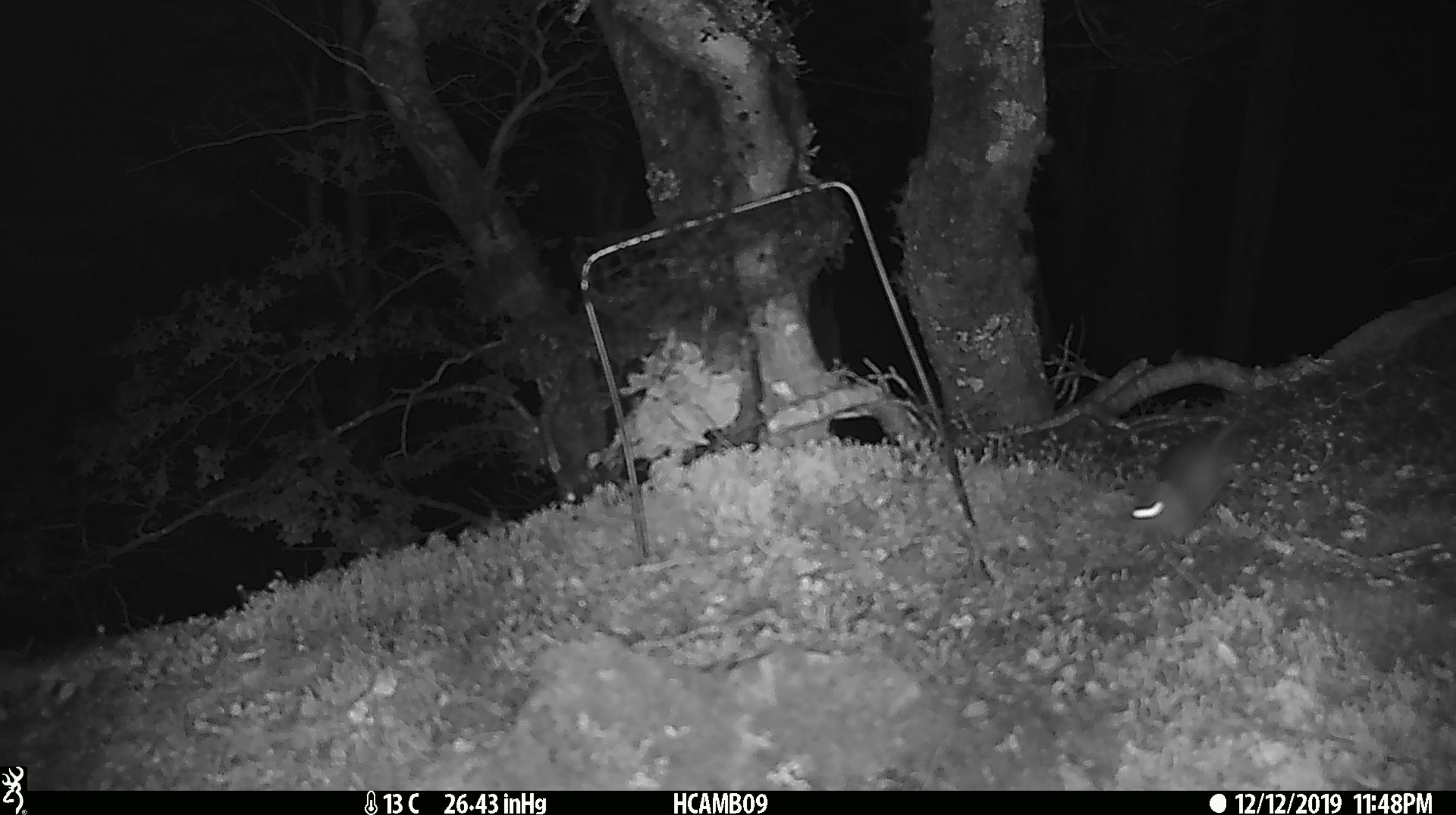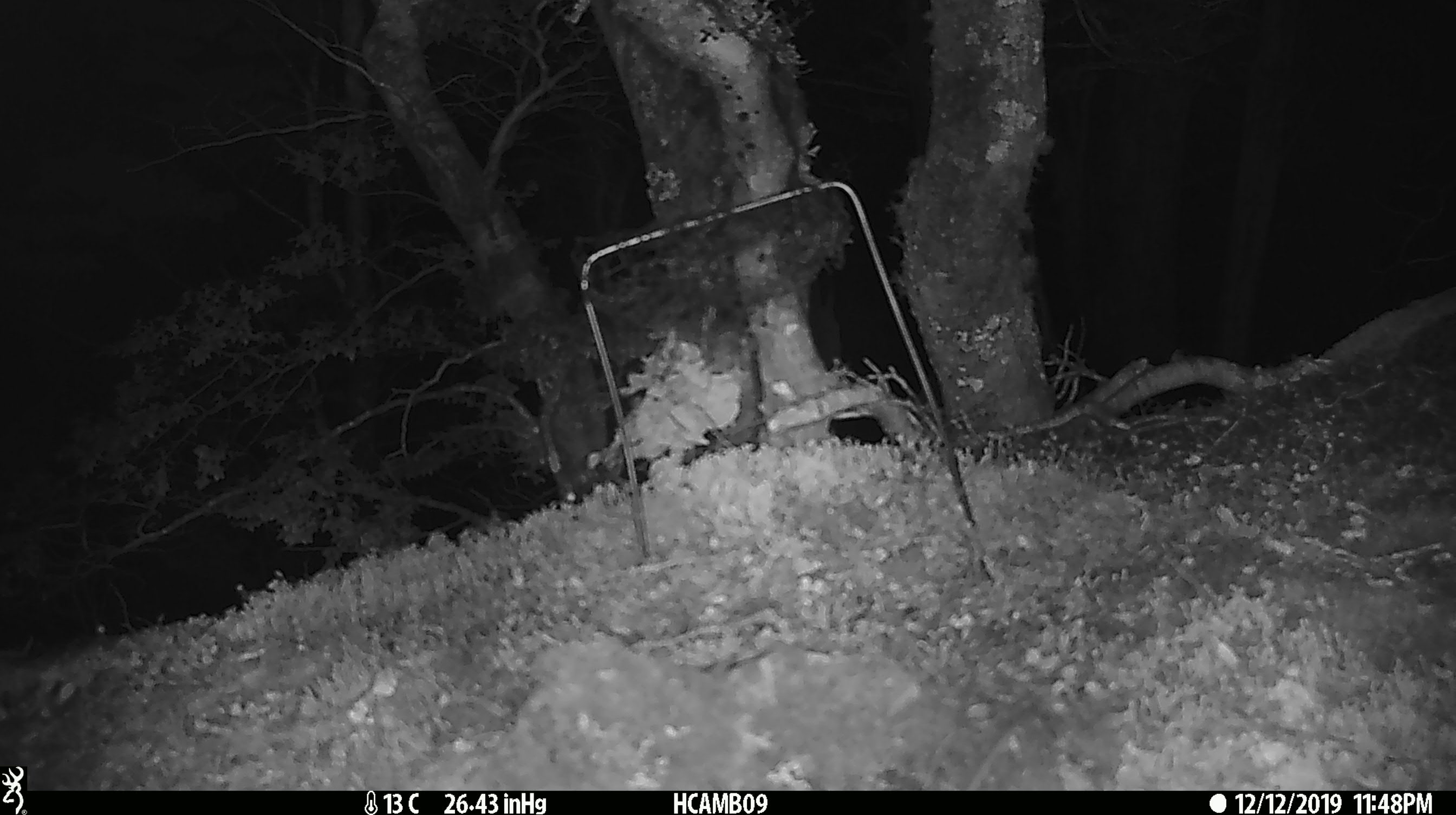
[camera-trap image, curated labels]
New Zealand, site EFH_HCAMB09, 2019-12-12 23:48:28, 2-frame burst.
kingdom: Animalia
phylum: Chordata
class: Mammalia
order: Rodentia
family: Muridae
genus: Mus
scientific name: Mus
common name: mouse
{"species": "mouse (Mus)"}